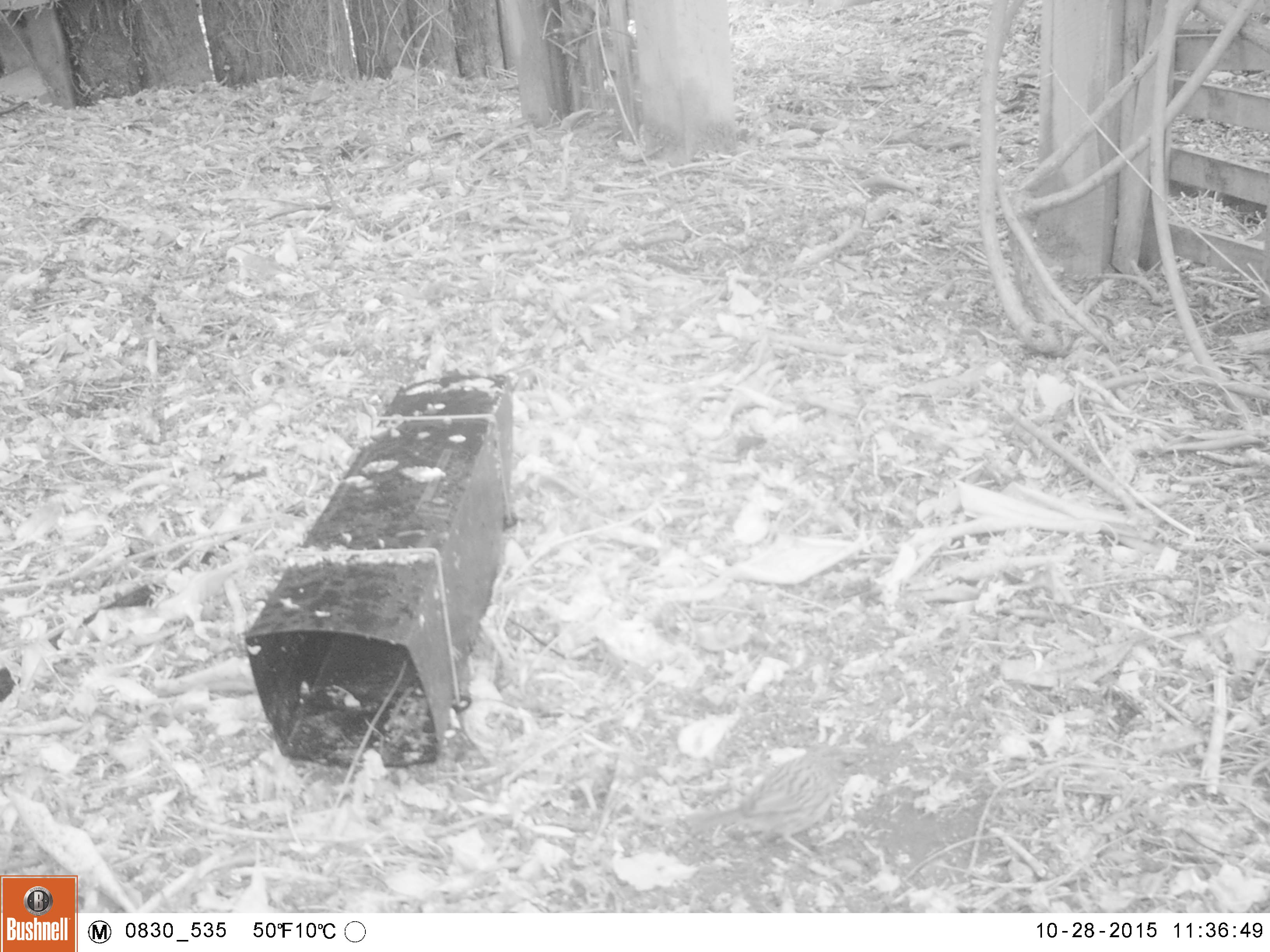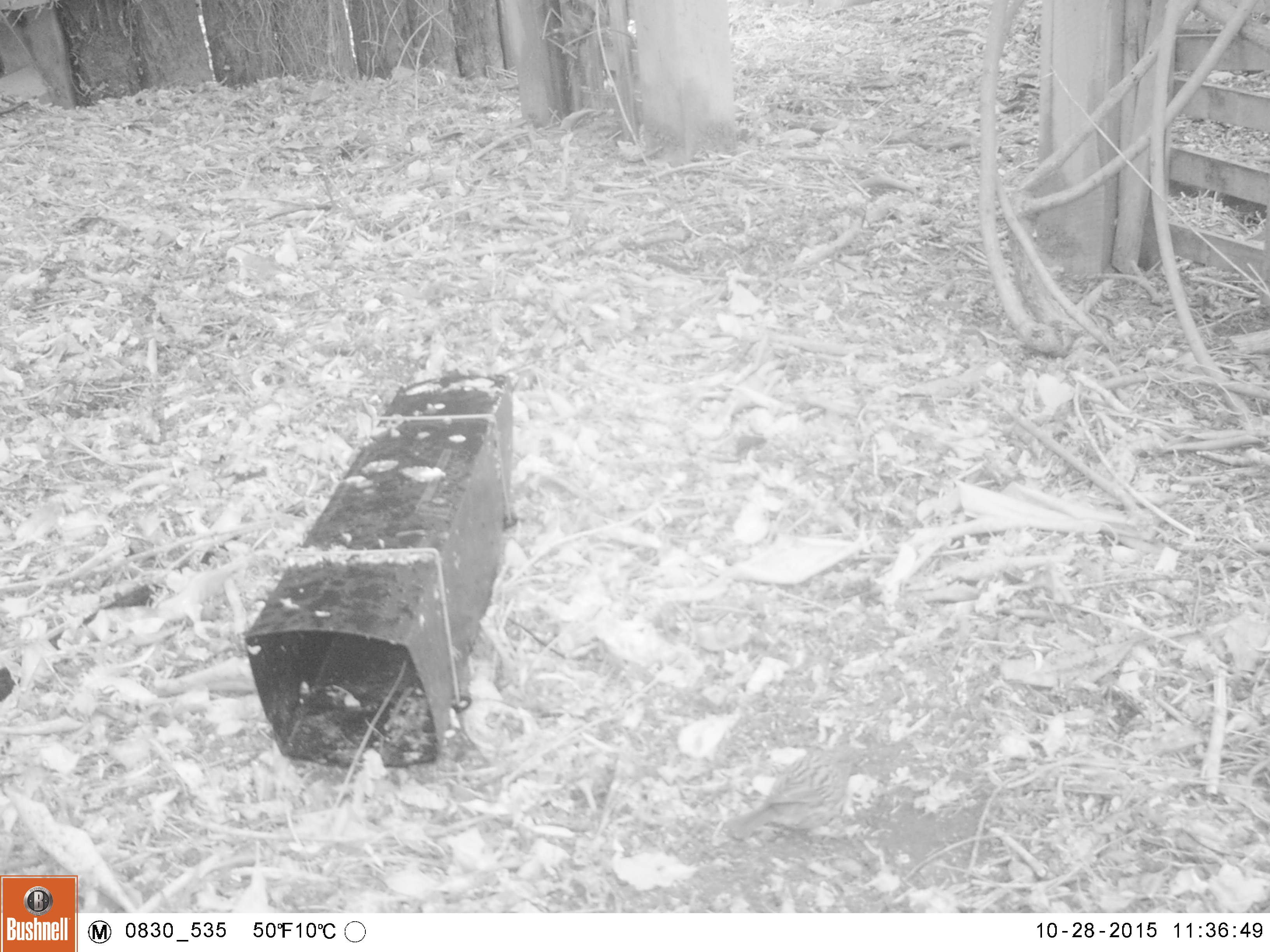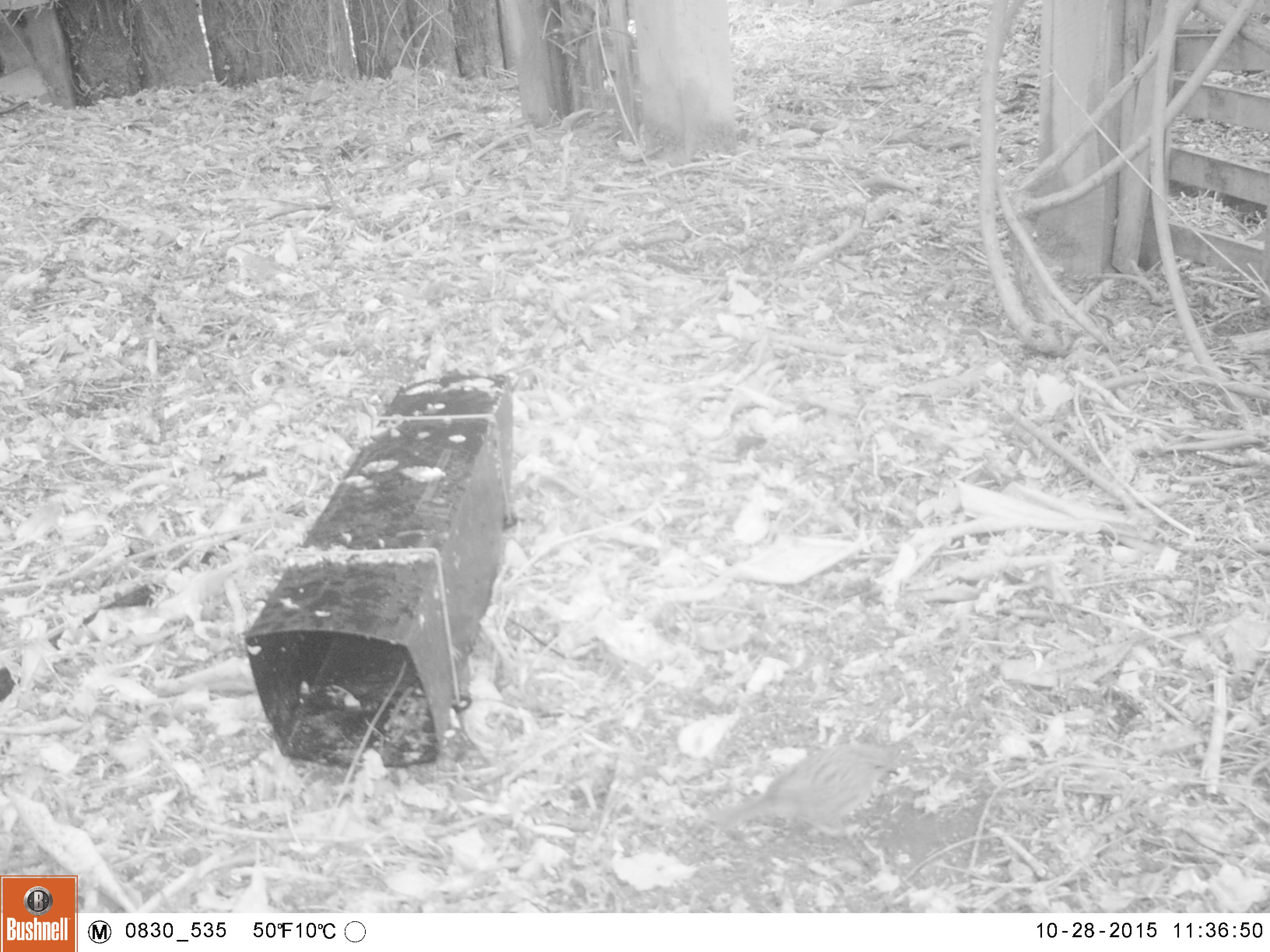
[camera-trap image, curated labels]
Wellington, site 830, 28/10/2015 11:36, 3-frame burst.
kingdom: Animalia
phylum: Chordata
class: Aves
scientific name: Aves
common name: bird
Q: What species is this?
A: Bird (Aves).